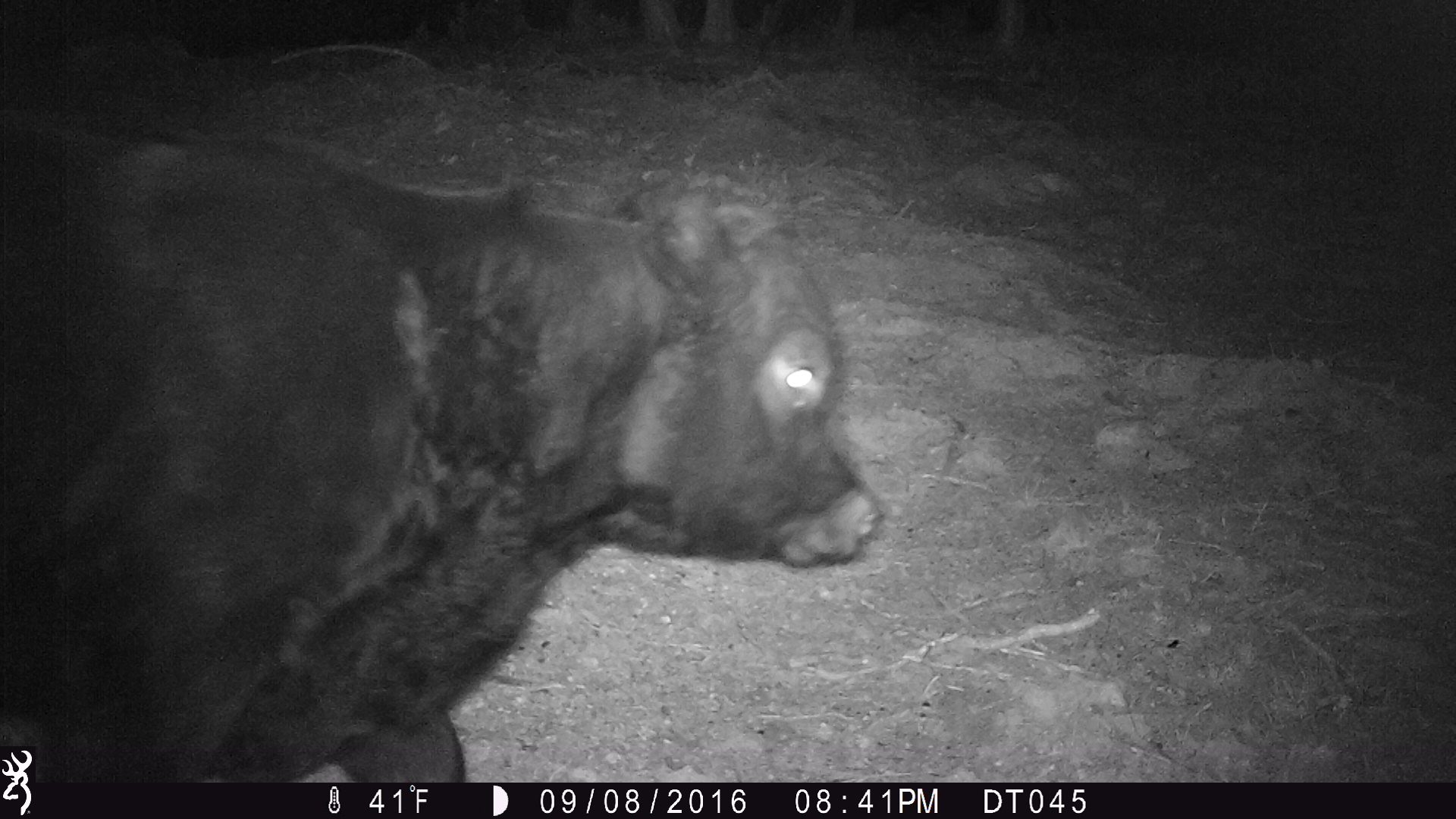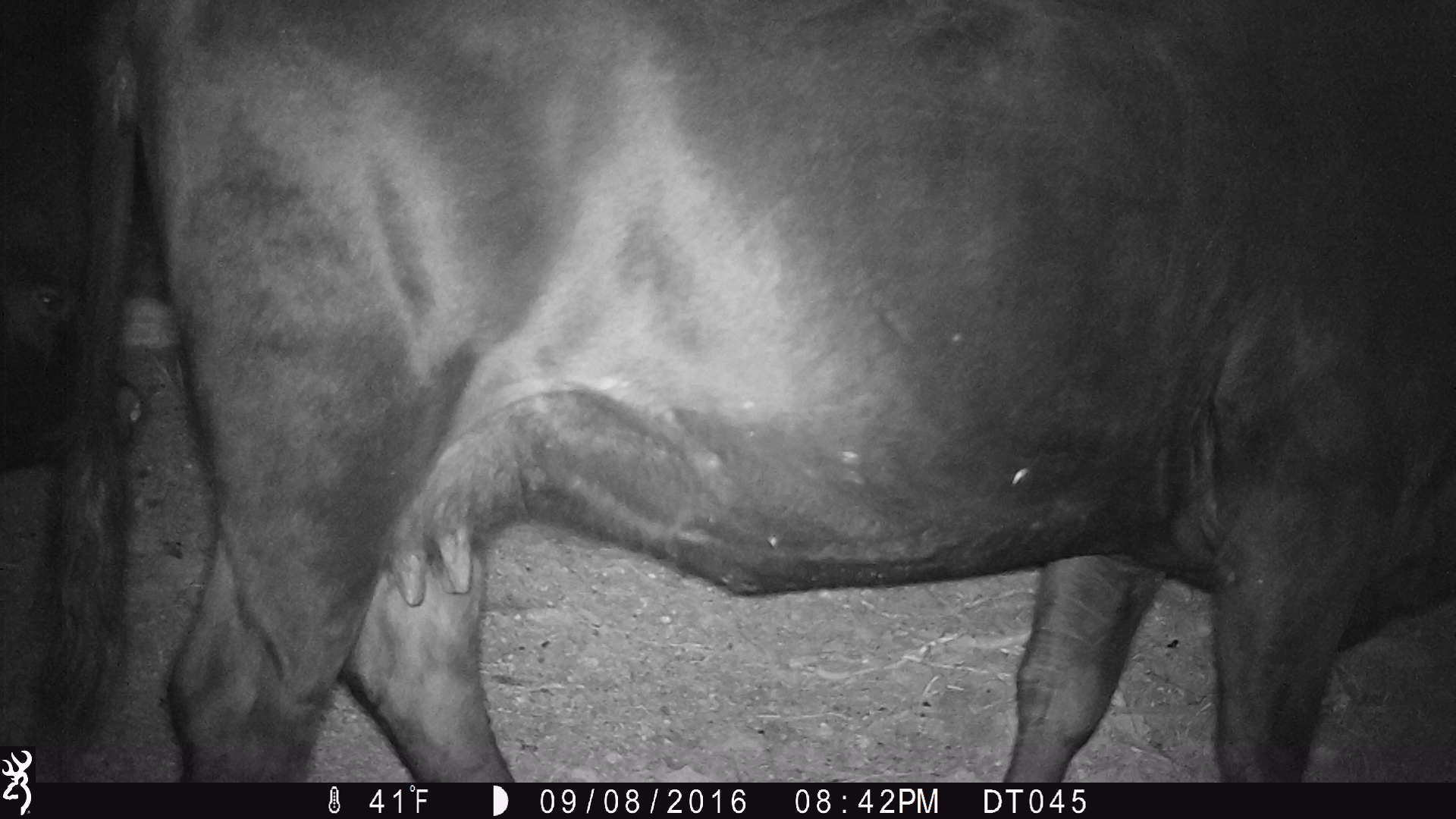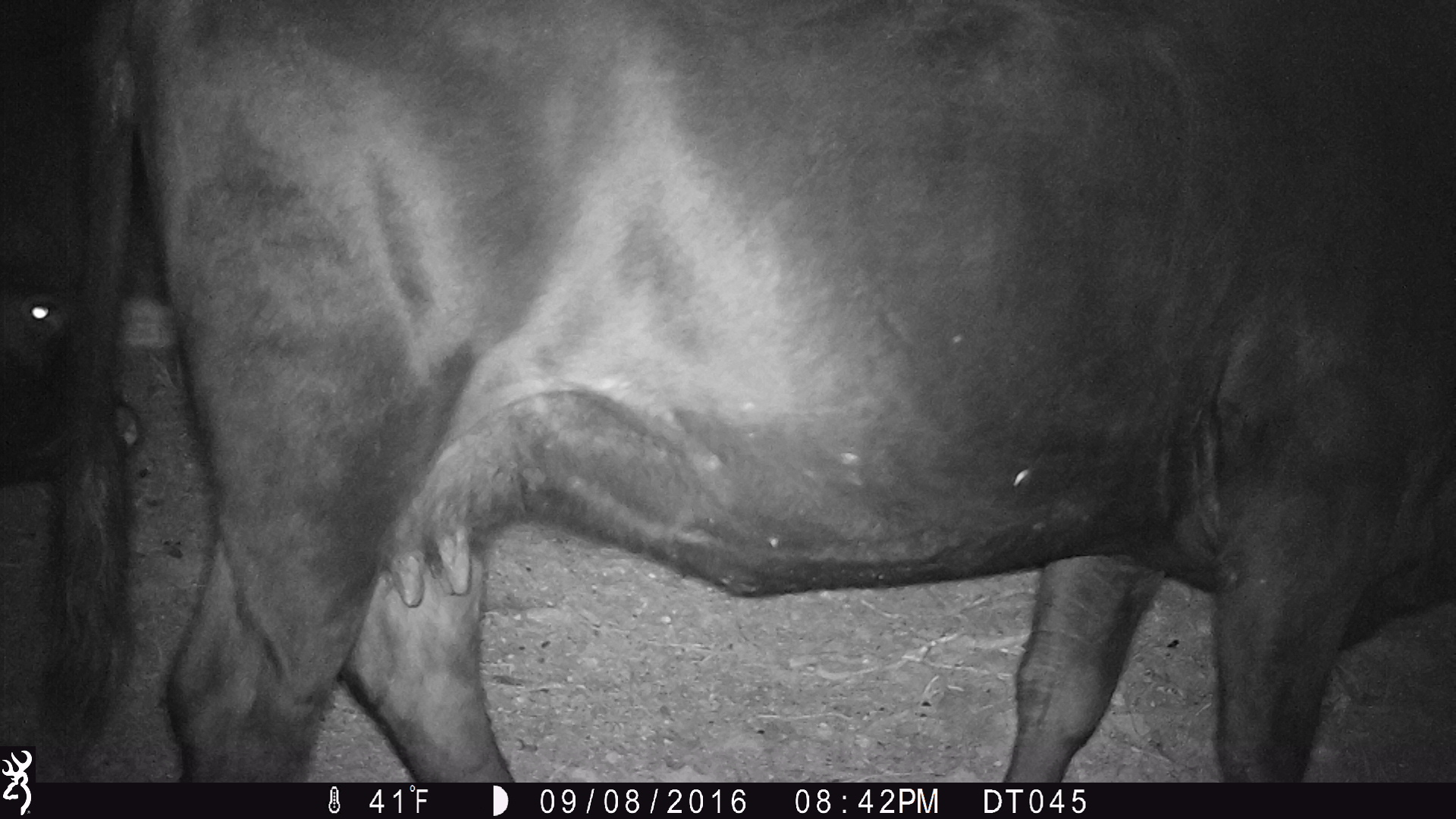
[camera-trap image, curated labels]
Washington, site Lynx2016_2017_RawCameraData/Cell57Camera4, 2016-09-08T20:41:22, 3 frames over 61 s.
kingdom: Animalia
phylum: Chordata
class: Mammalia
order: Artiodactyla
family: Bovidae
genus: Bos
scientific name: Bos taurus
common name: domestic cattle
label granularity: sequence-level